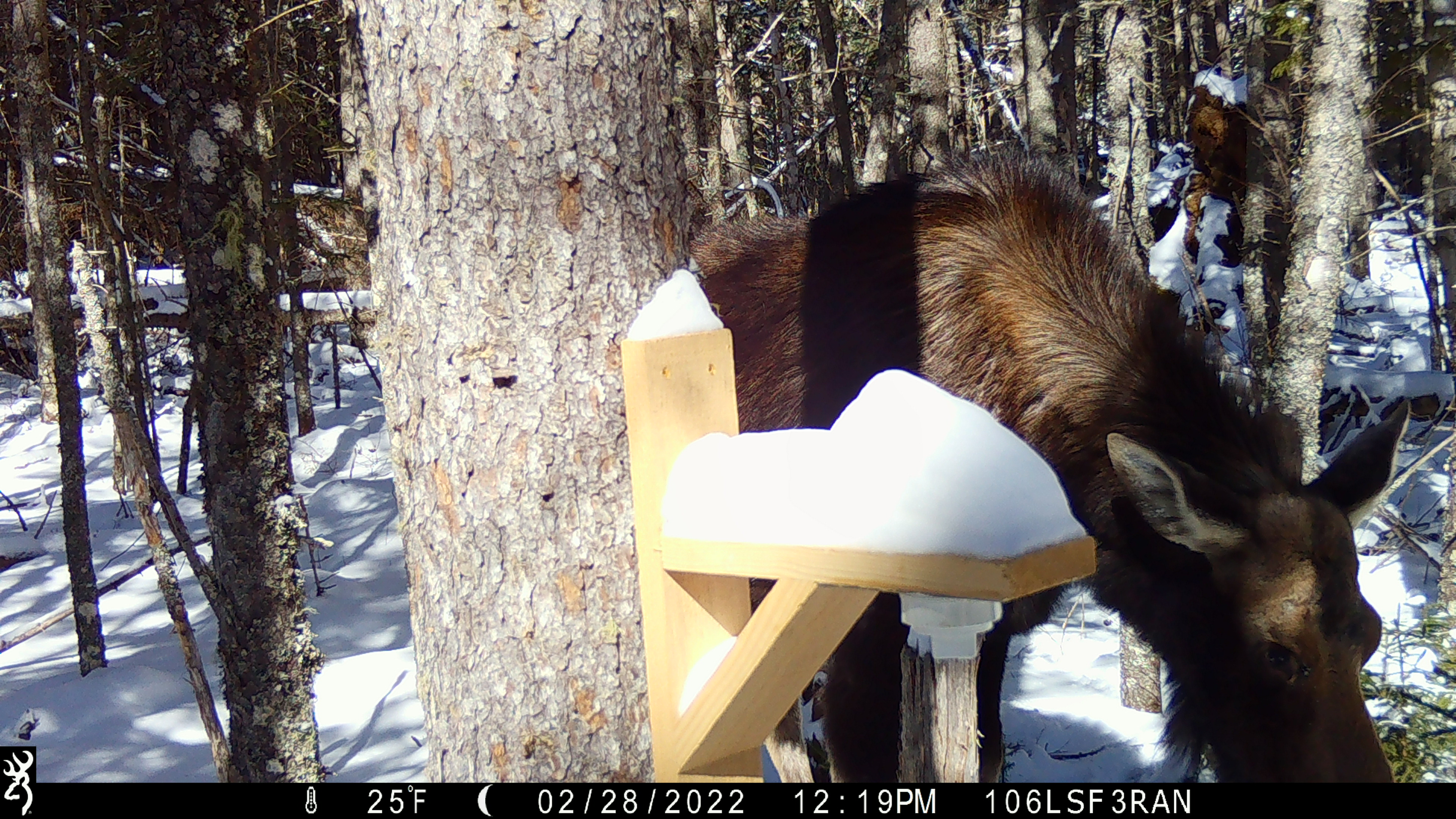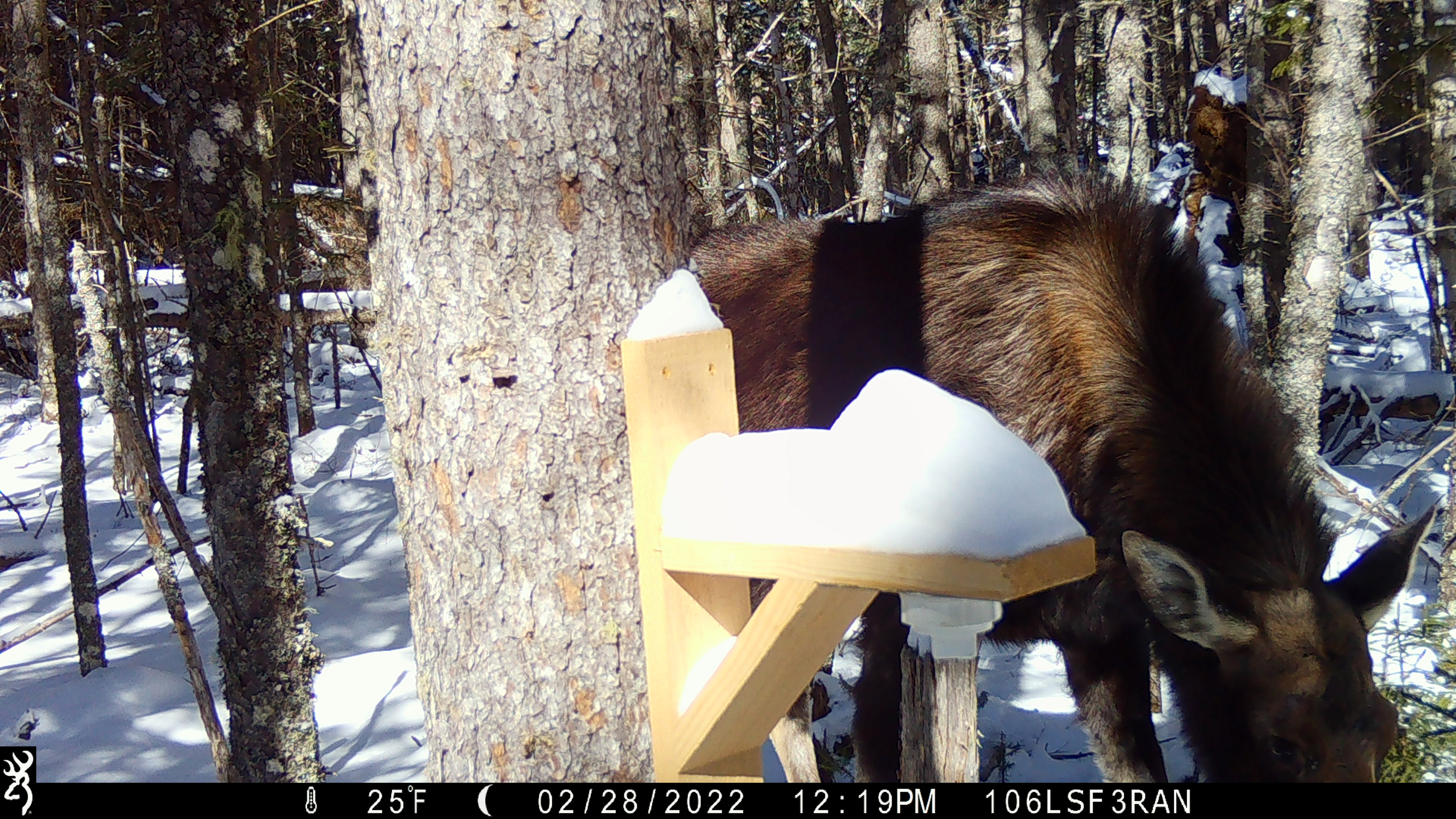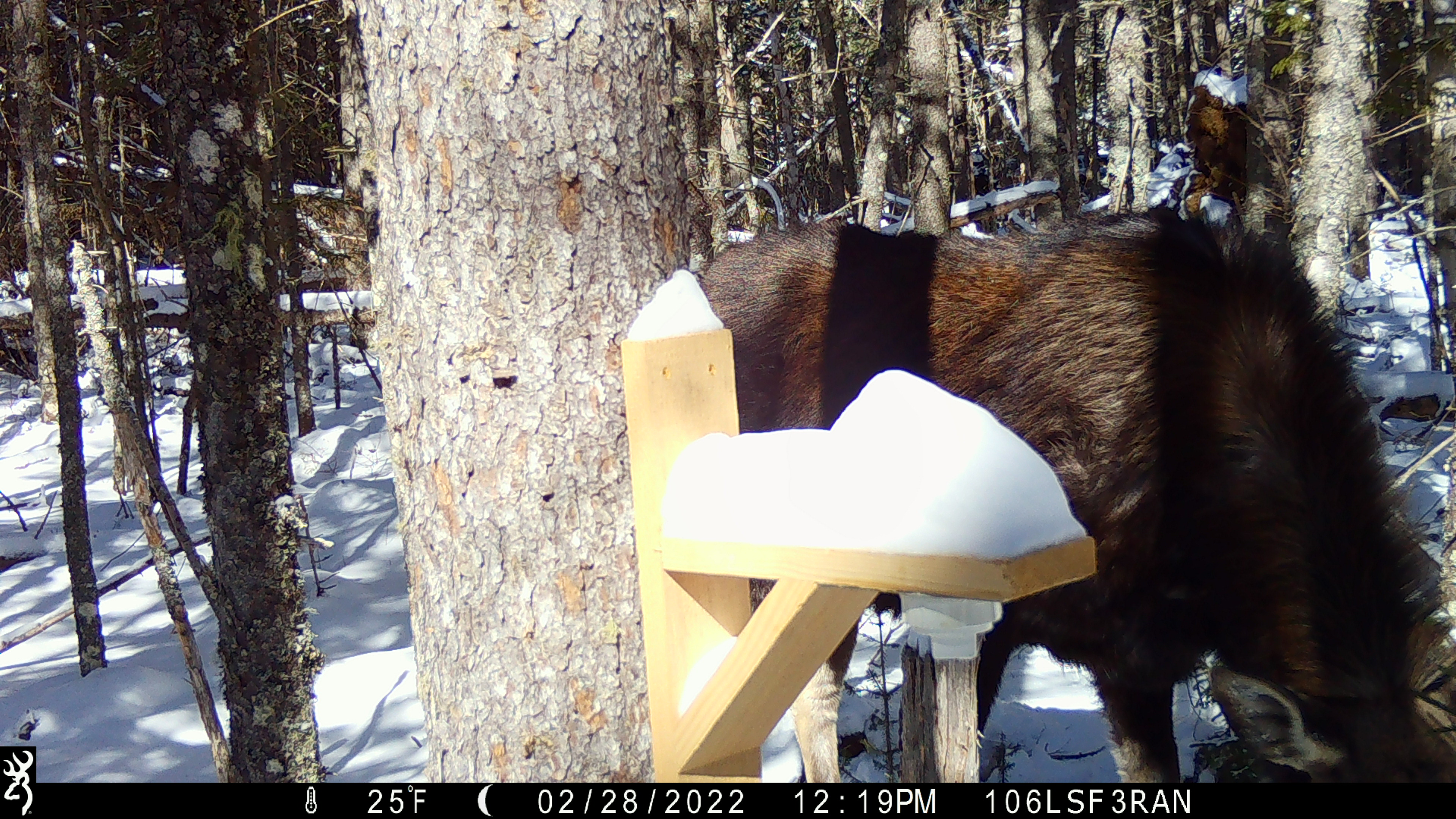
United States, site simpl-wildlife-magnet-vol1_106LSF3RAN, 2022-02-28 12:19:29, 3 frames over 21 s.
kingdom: Animalia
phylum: Chordata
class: Mammalia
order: Artiodactyla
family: Cervidae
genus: Alces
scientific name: Alces alces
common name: moose